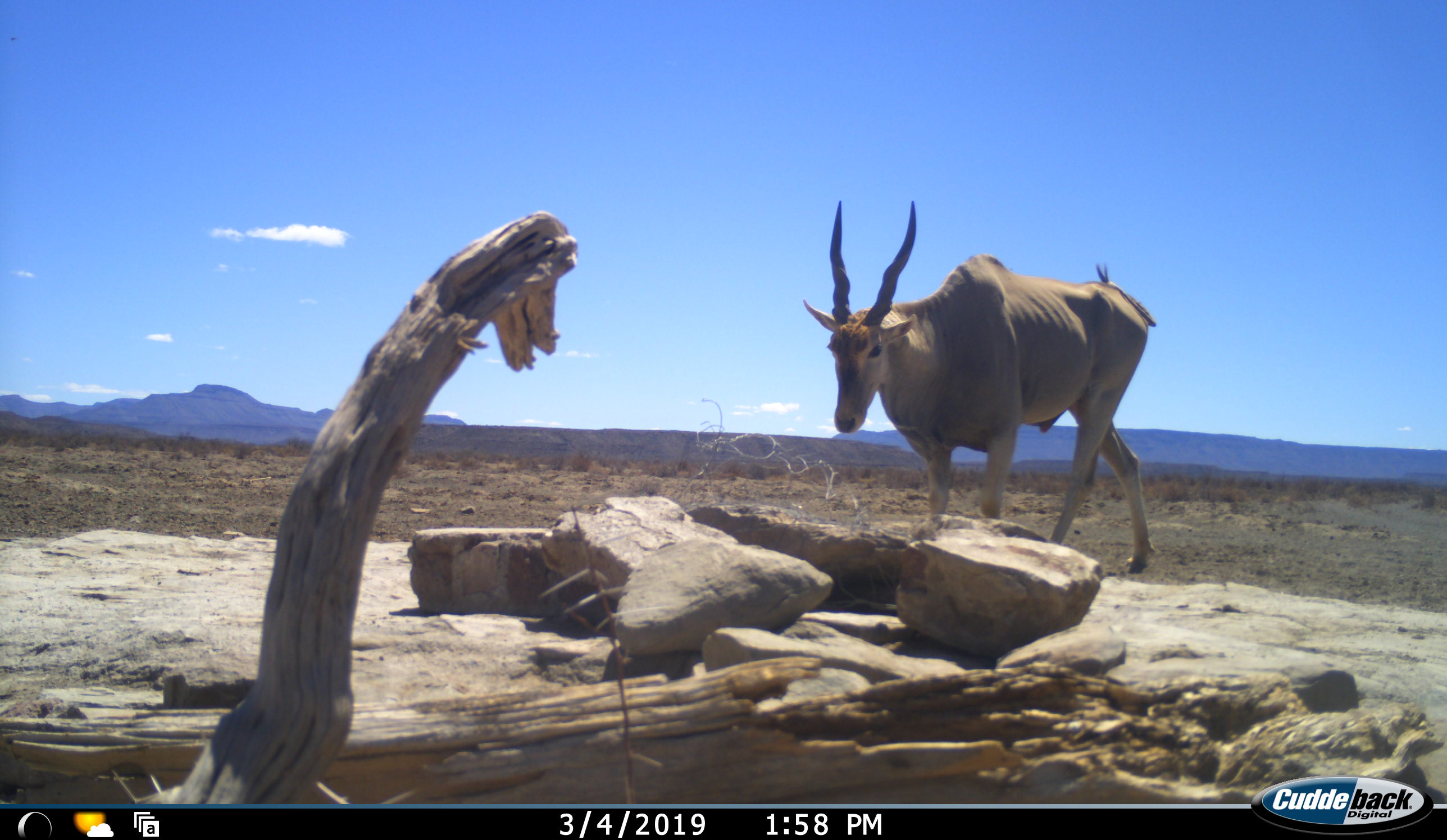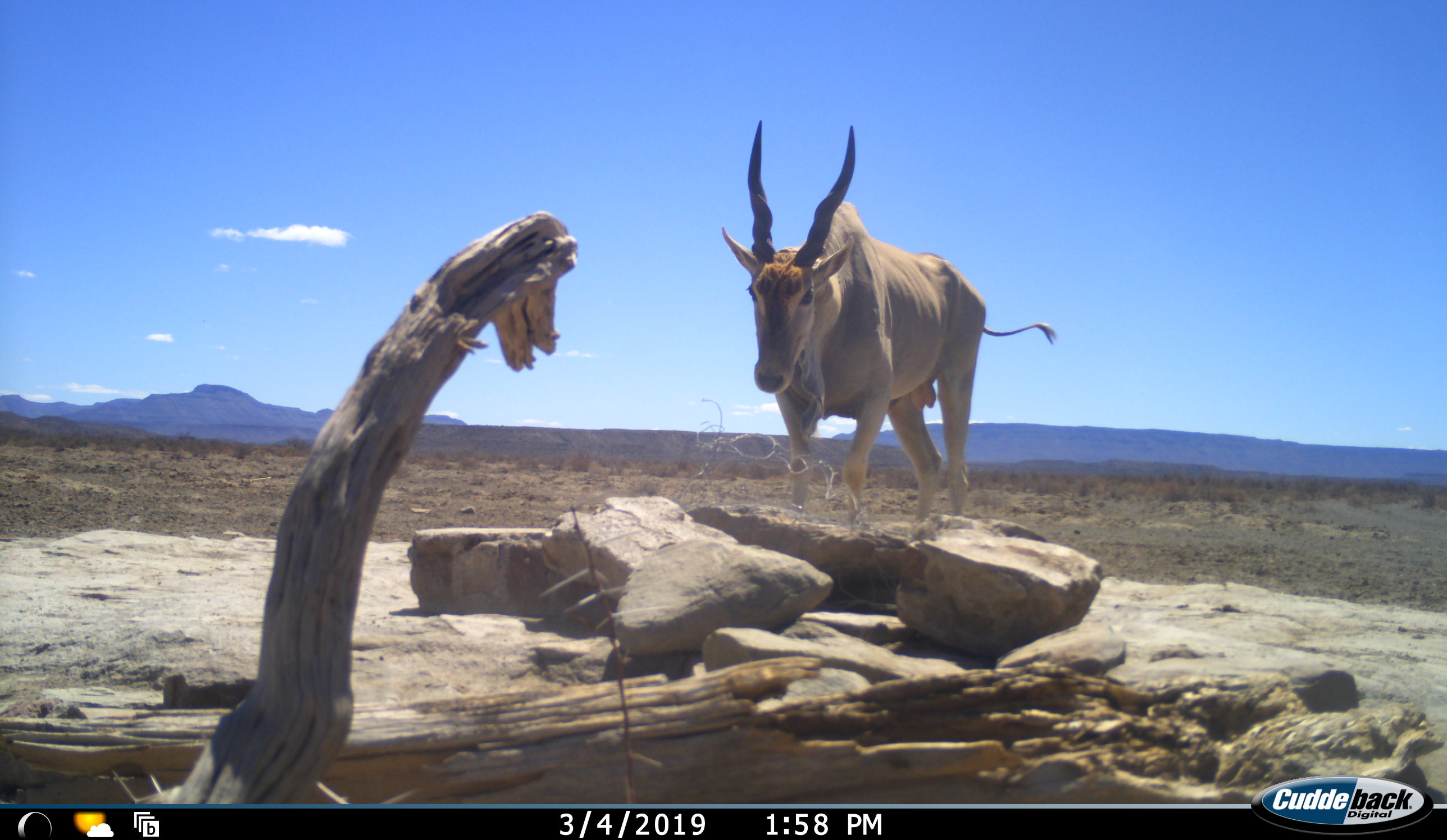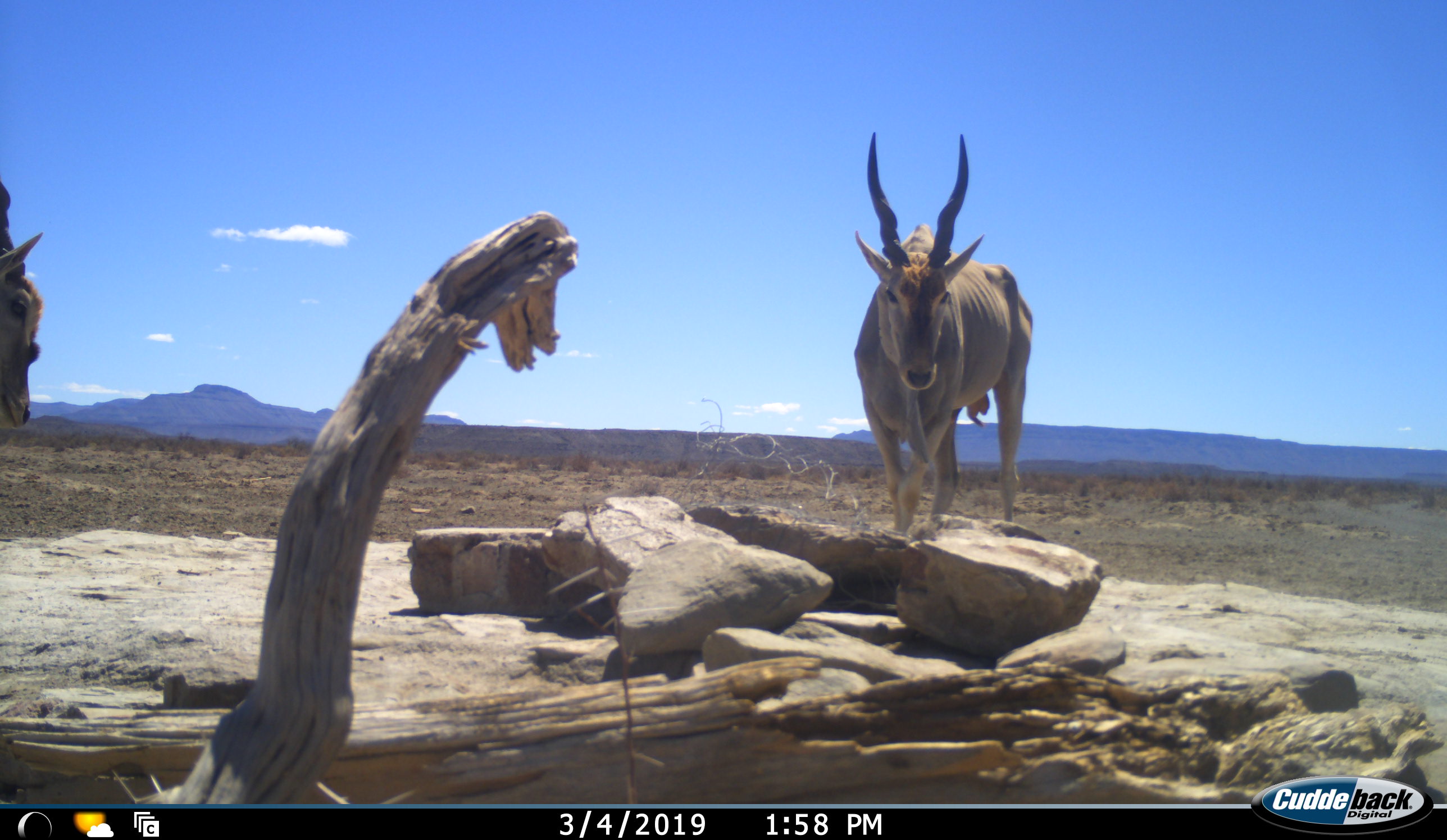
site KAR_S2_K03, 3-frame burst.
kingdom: Animalia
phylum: Chordata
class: Mammalia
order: Artiodactyla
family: Bovidae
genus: Tragelaphus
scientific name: Tragelaphus oryx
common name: eland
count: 2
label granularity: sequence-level